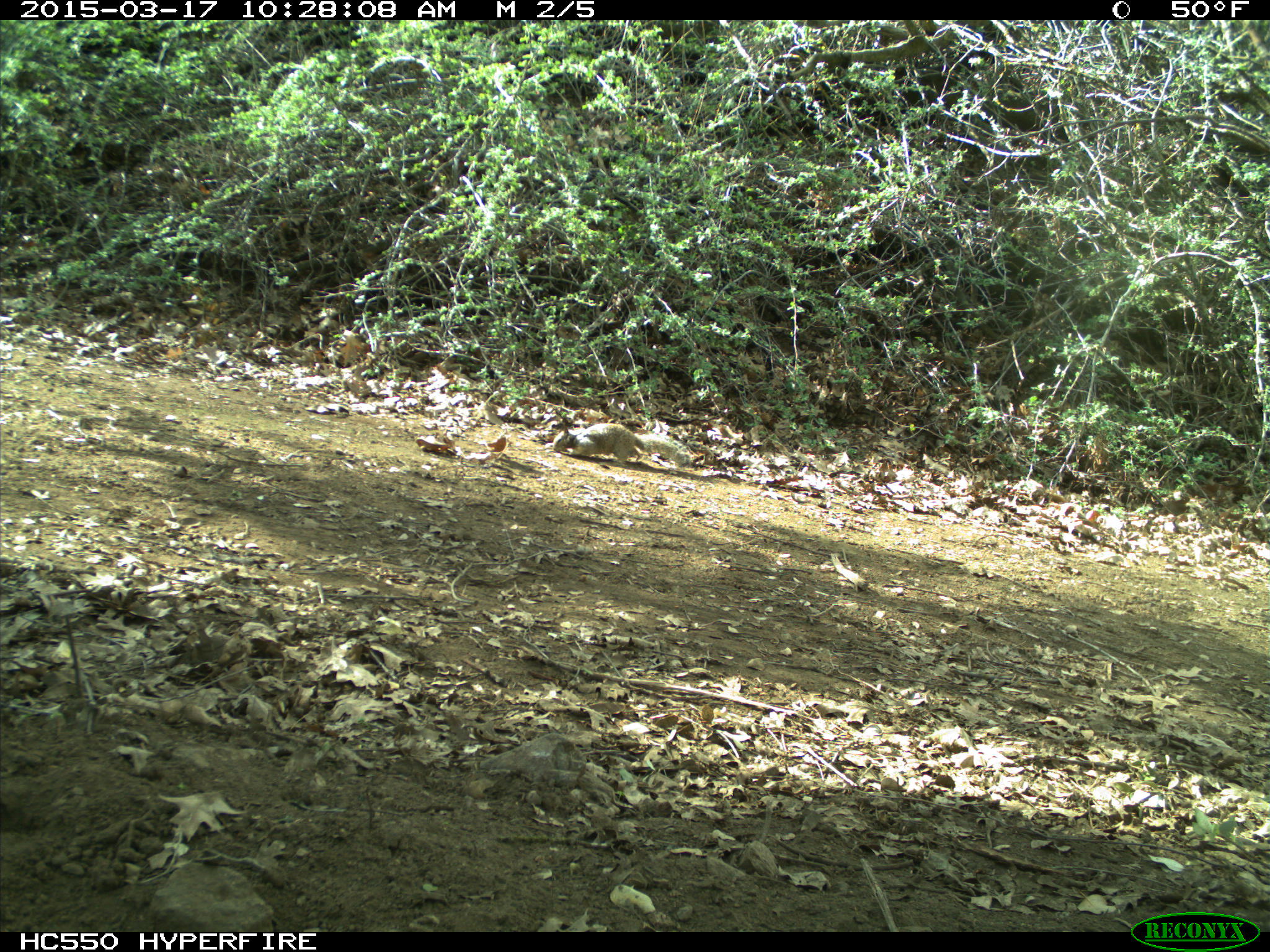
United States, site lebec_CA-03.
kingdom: Animalia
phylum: Chordata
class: Mammalia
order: Rodentia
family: Sciuridae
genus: Otospermophilus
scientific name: Otospermophilus beecheyi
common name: california ground squirrel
Otospermophilus beecheyi (california ground squirrel).